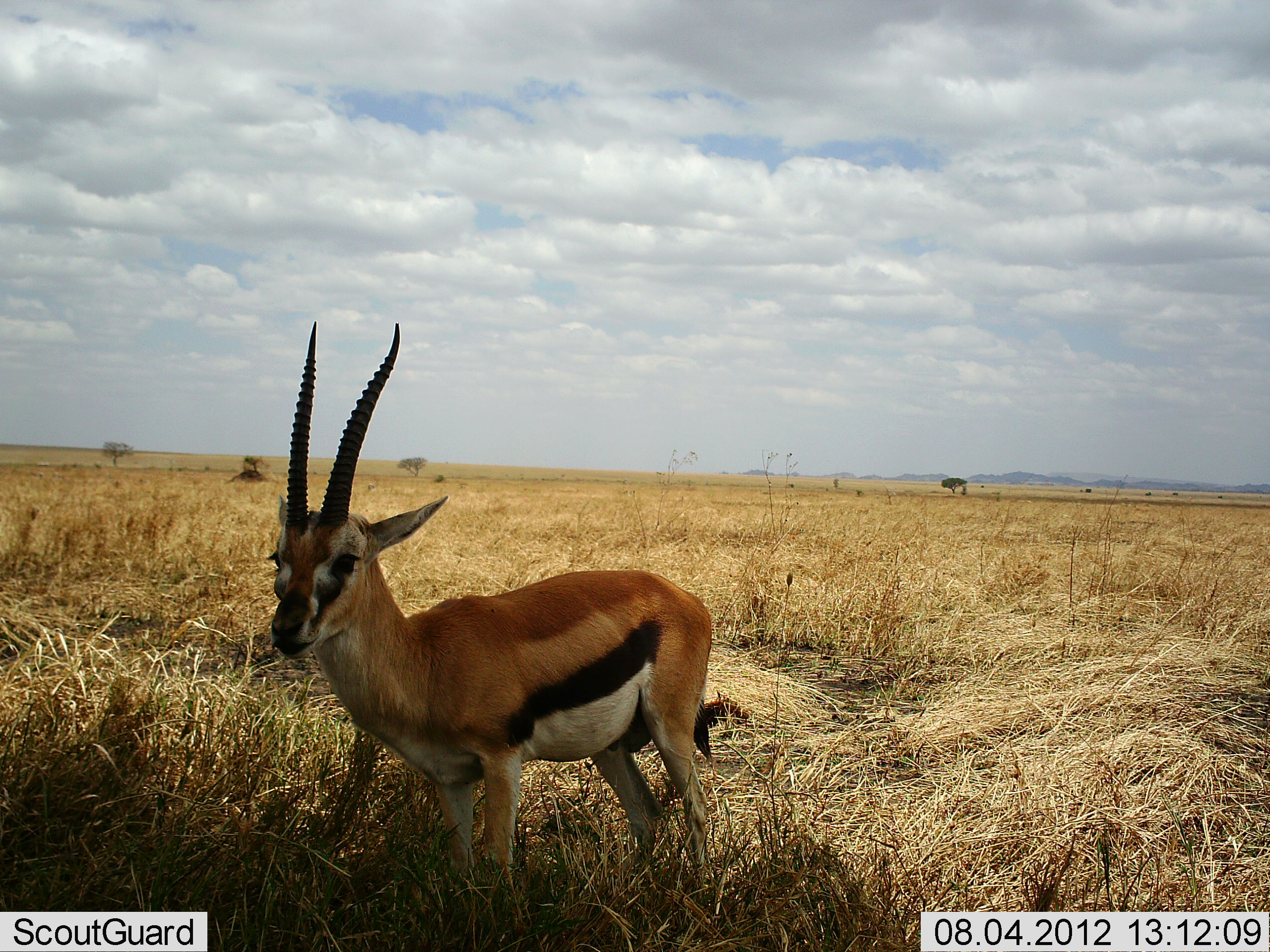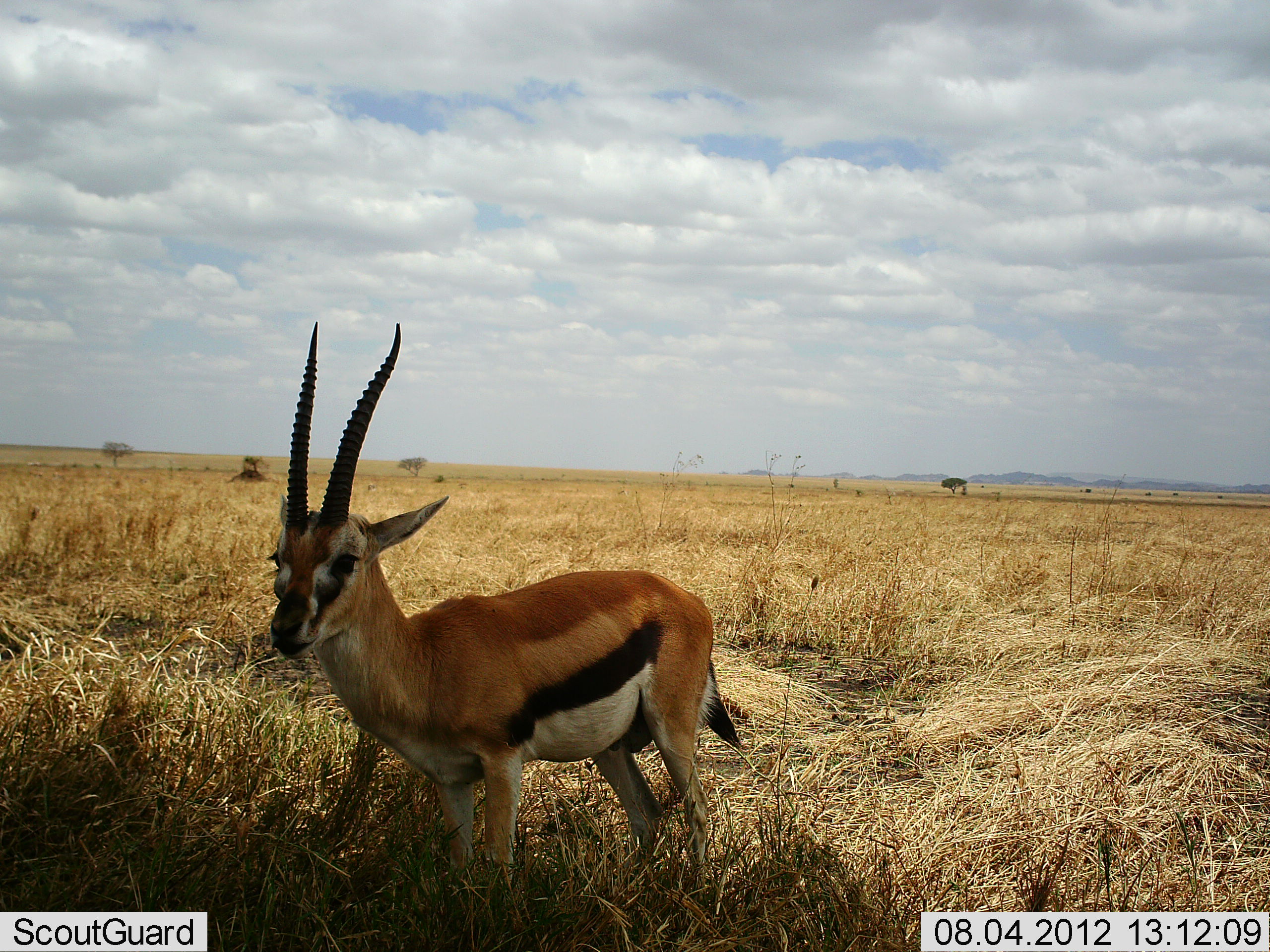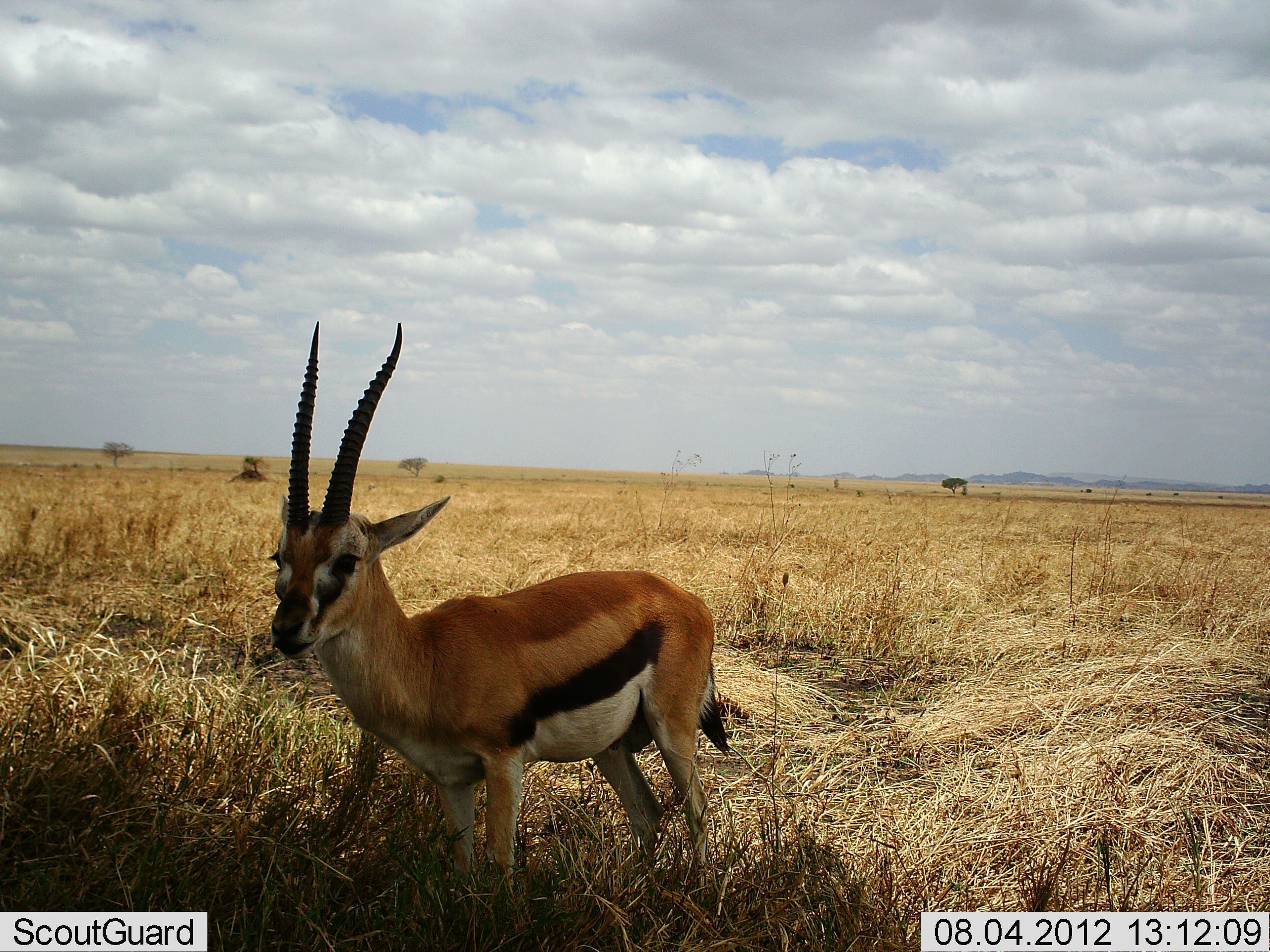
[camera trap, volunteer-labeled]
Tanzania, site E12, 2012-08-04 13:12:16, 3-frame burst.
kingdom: Animalia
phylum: Chordata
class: Mammalia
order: Artiodactyla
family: Bovidae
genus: Eudorcas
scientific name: Eudorcas thomsonii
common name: thomson's gazelle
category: gazellethomsons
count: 1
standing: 100%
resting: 0%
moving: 0%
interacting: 0%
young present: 0%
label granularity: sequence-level